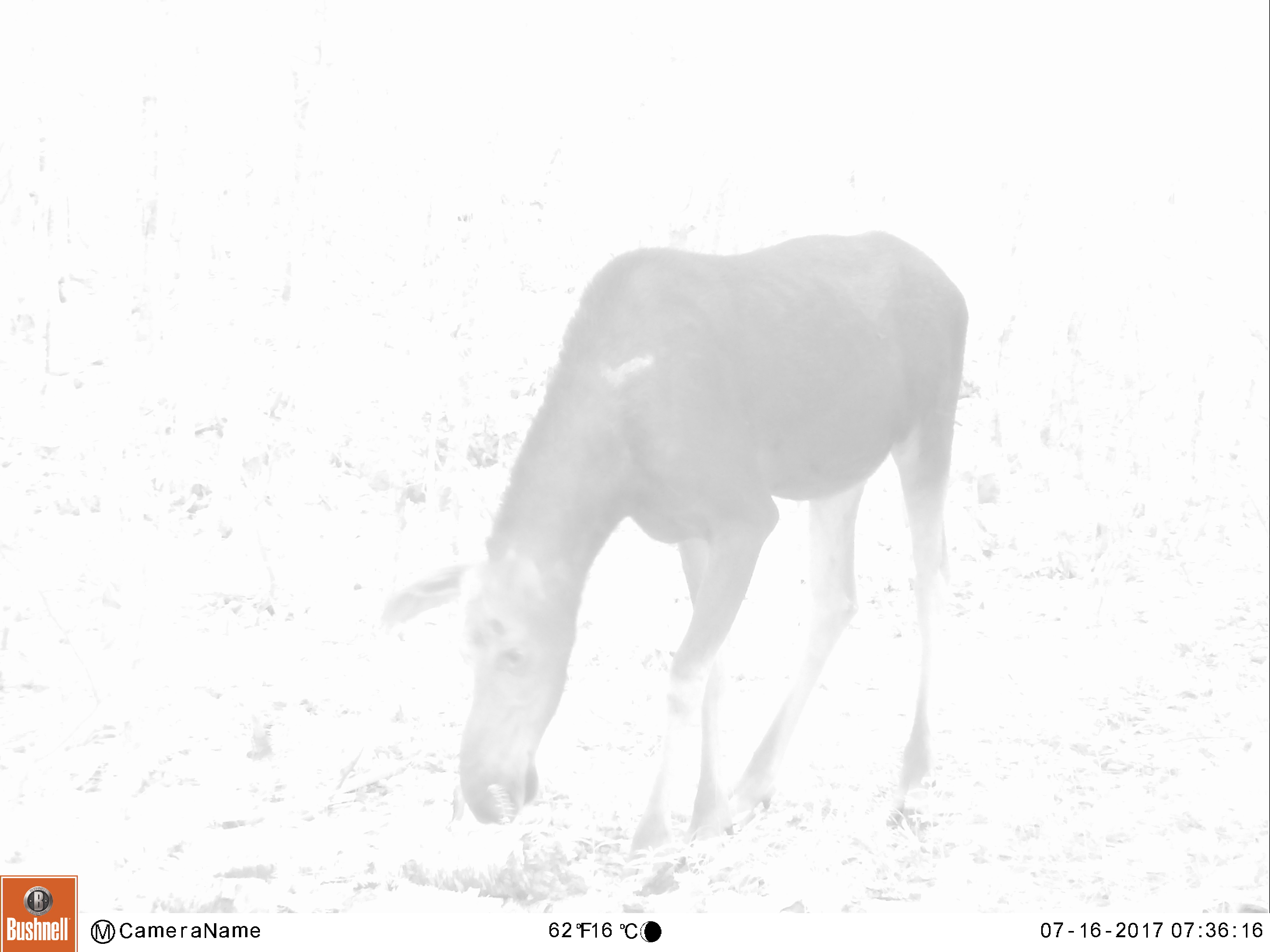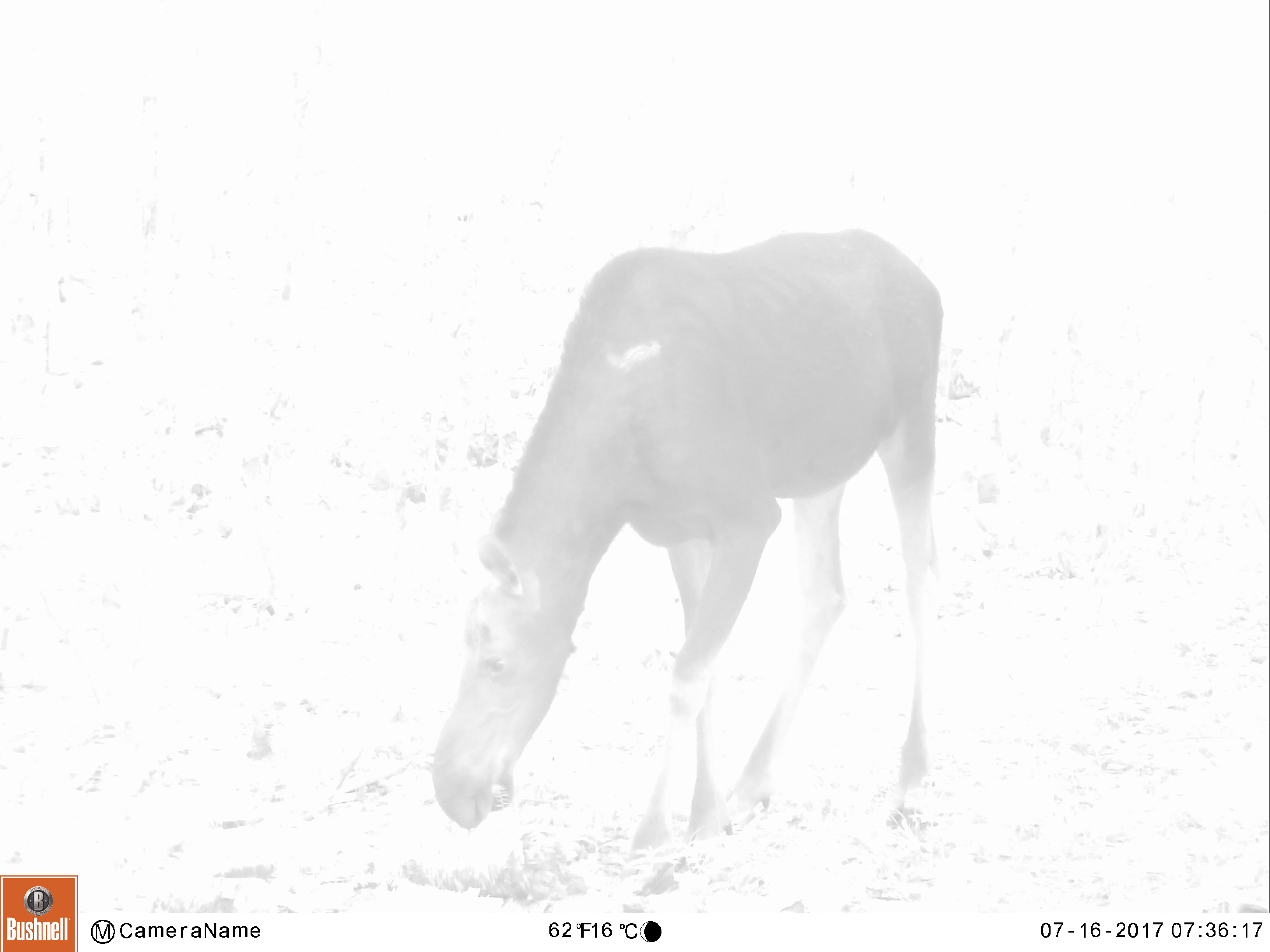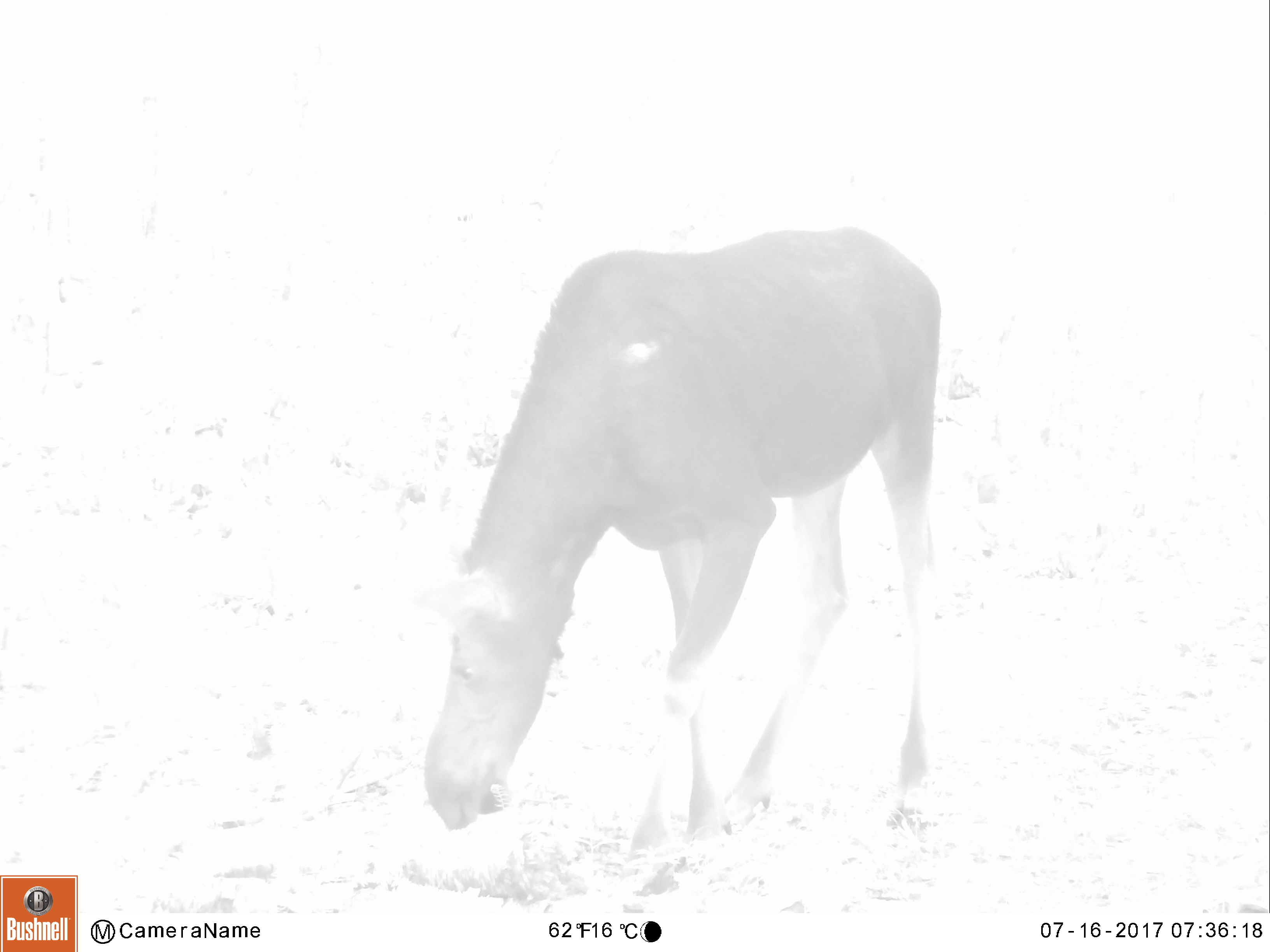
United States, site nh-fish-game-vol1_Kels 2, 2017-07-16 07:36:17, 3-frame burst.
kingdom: Animalia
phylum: Chordata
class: Mammalia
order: Artiodactyla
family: Cervidae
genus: Alces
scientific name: Alces alces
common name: moose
Moose (Alces alces).